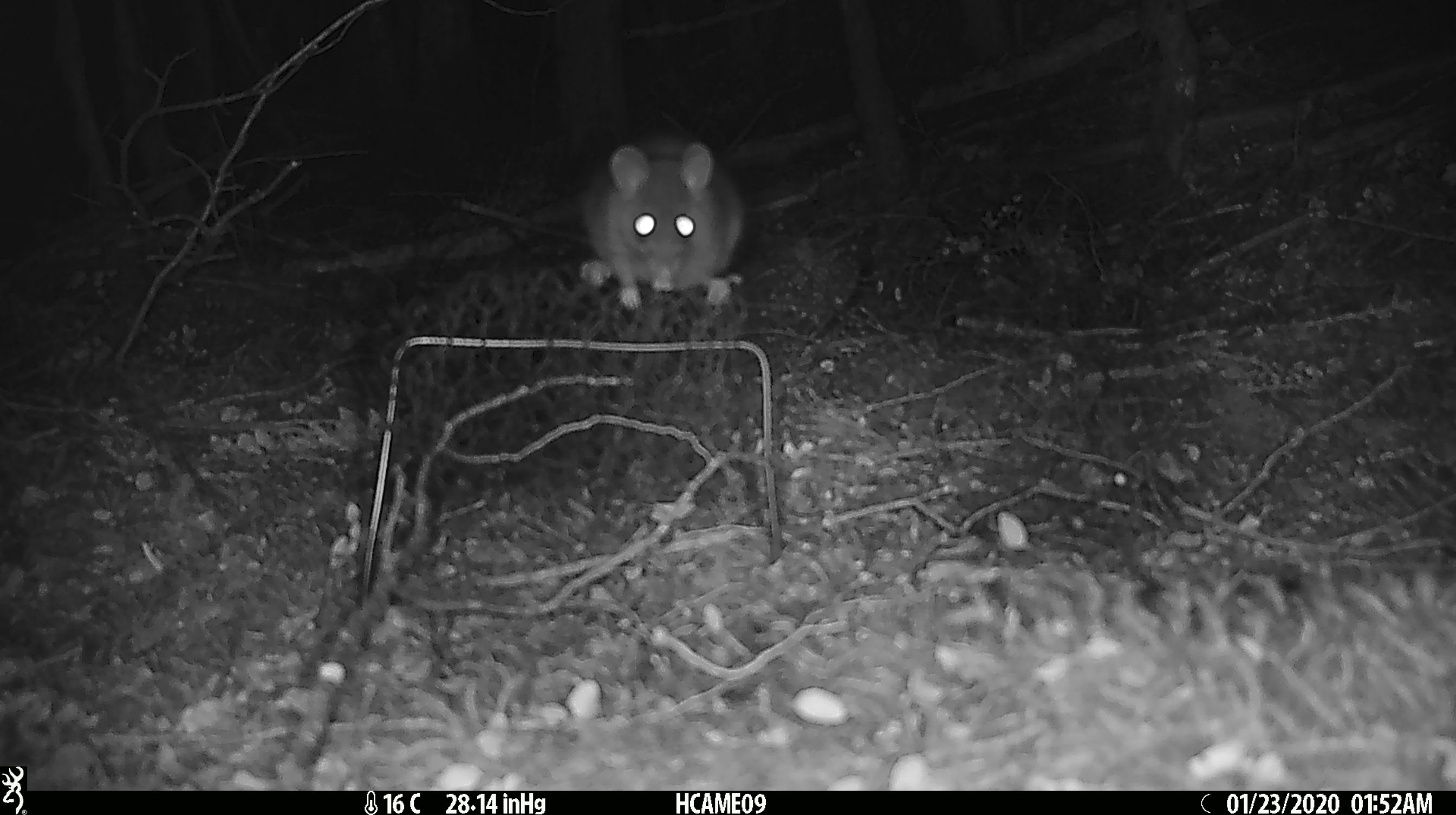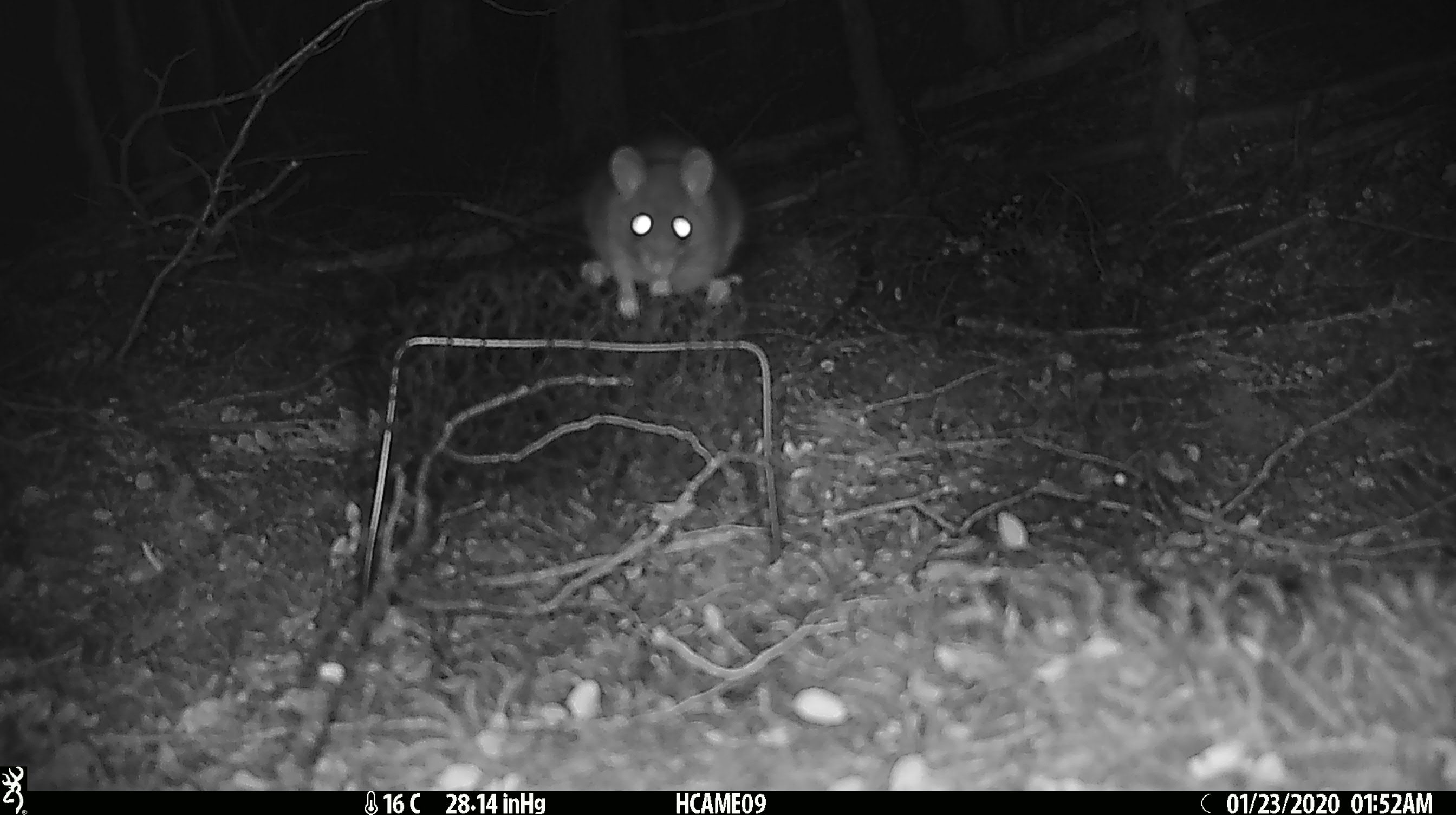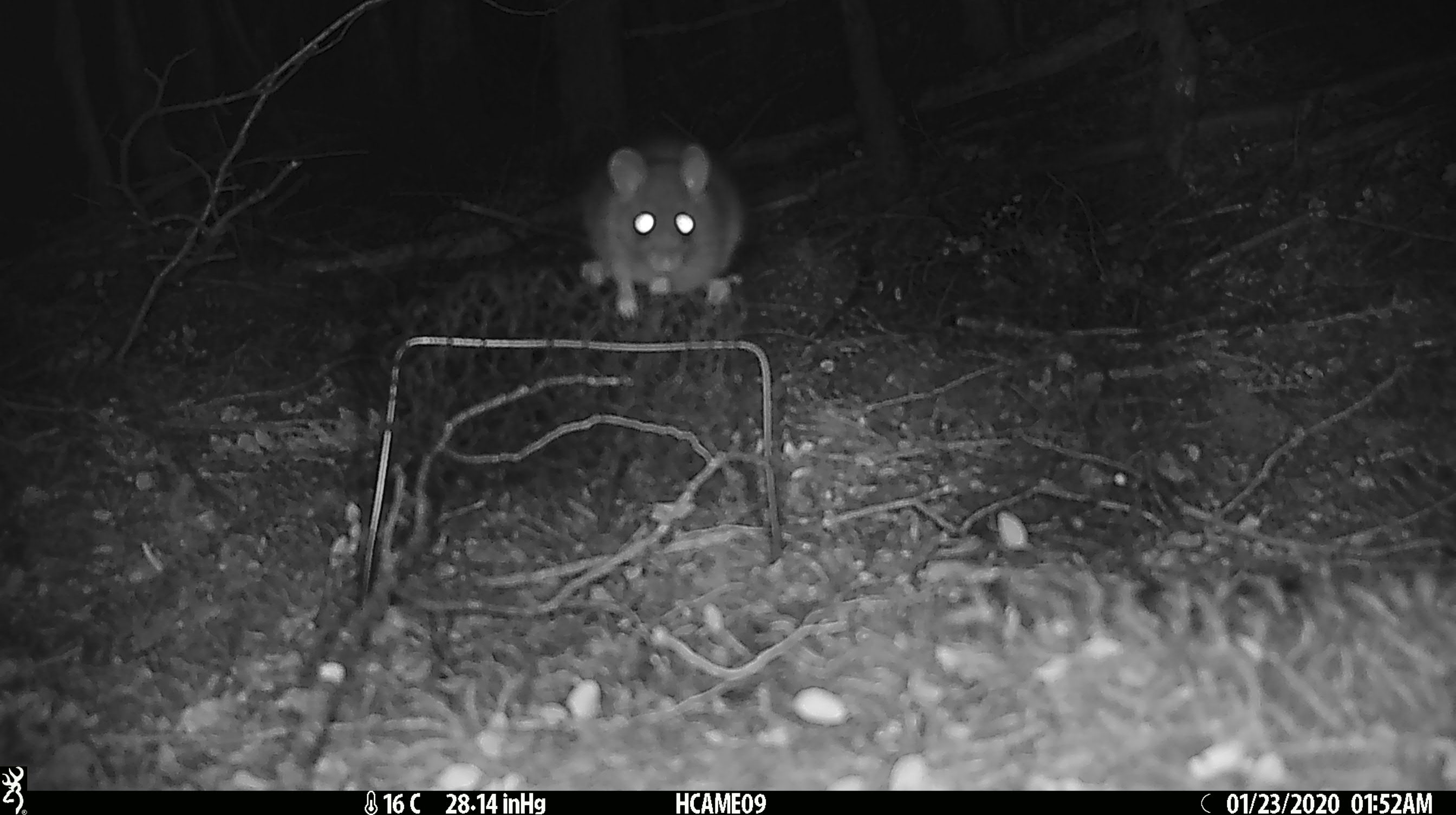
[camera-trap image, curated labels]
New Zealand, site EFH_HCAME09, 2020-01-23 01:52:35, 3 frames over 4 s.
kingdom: Animalia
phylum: Chordata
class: Mammalia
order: Rodentia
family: Muridae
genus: Rattus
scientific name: Rattus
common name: rat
Rat (Rattus).